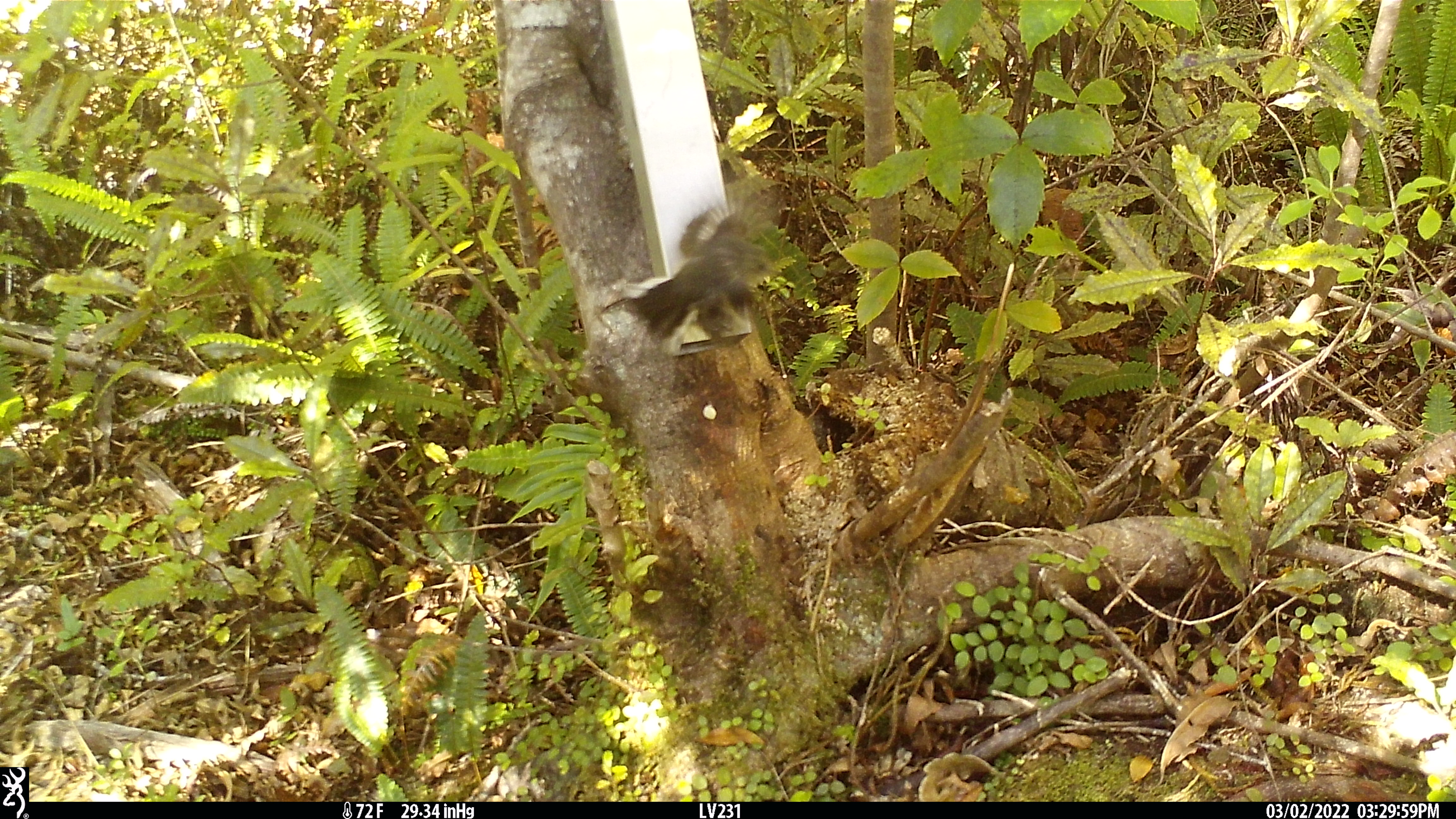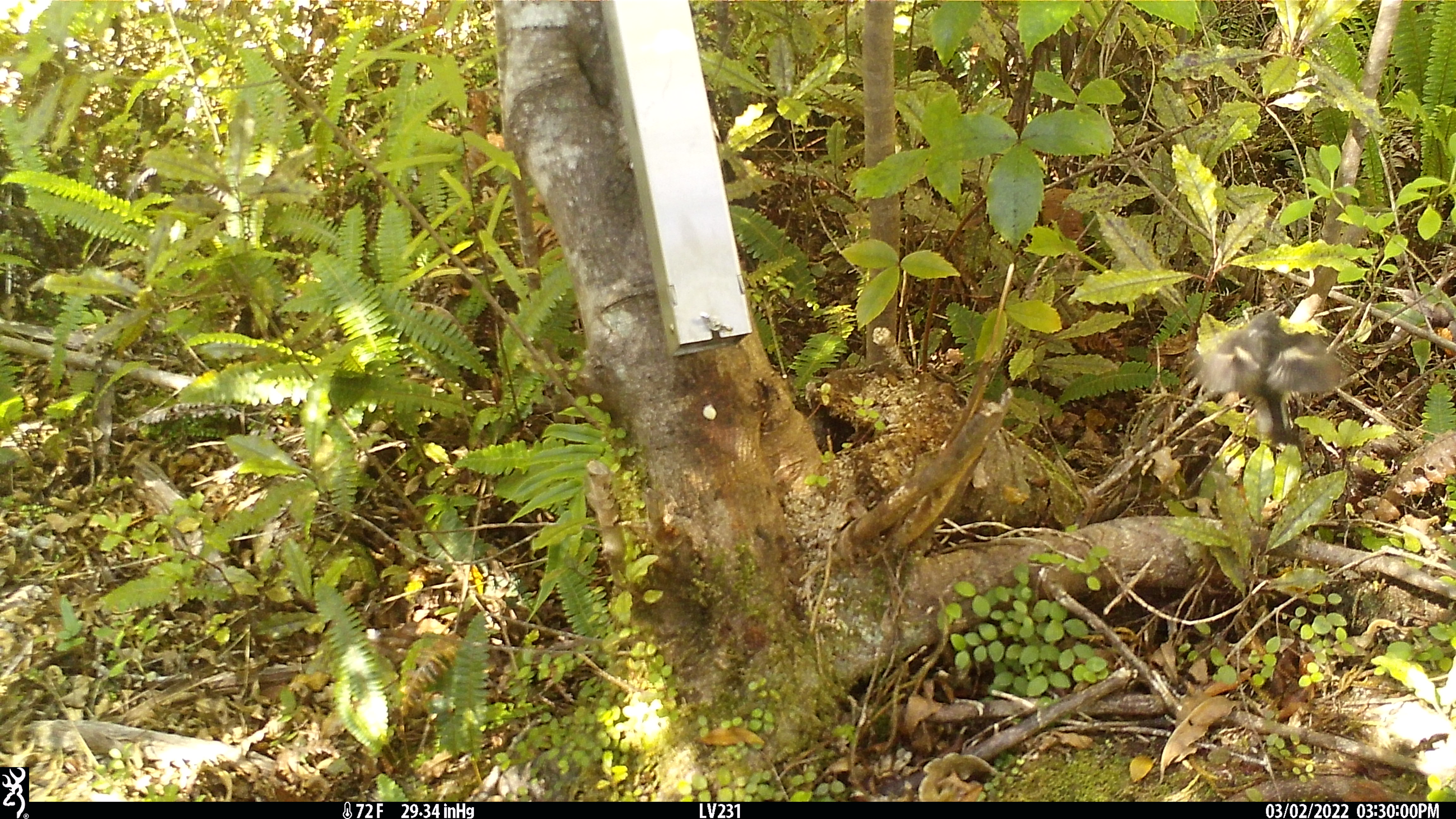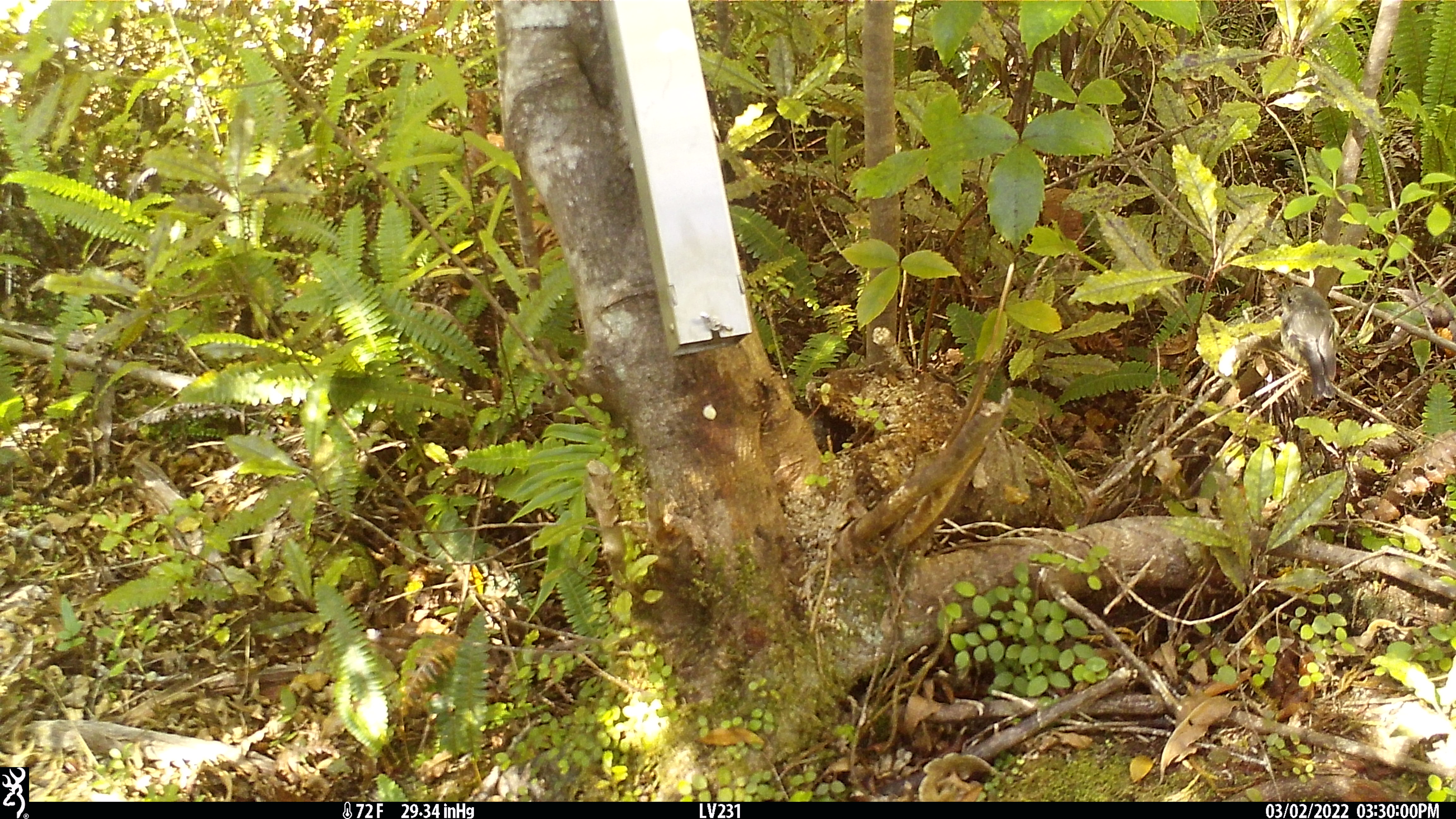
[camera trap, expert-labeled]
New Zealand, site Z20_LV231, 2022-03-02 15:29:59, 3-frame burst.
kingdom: Animalia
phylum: Chordata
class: Aves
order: Passeriformes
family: Petroicidae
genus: Petroica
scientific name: Petroica macrocephala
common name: tomtit